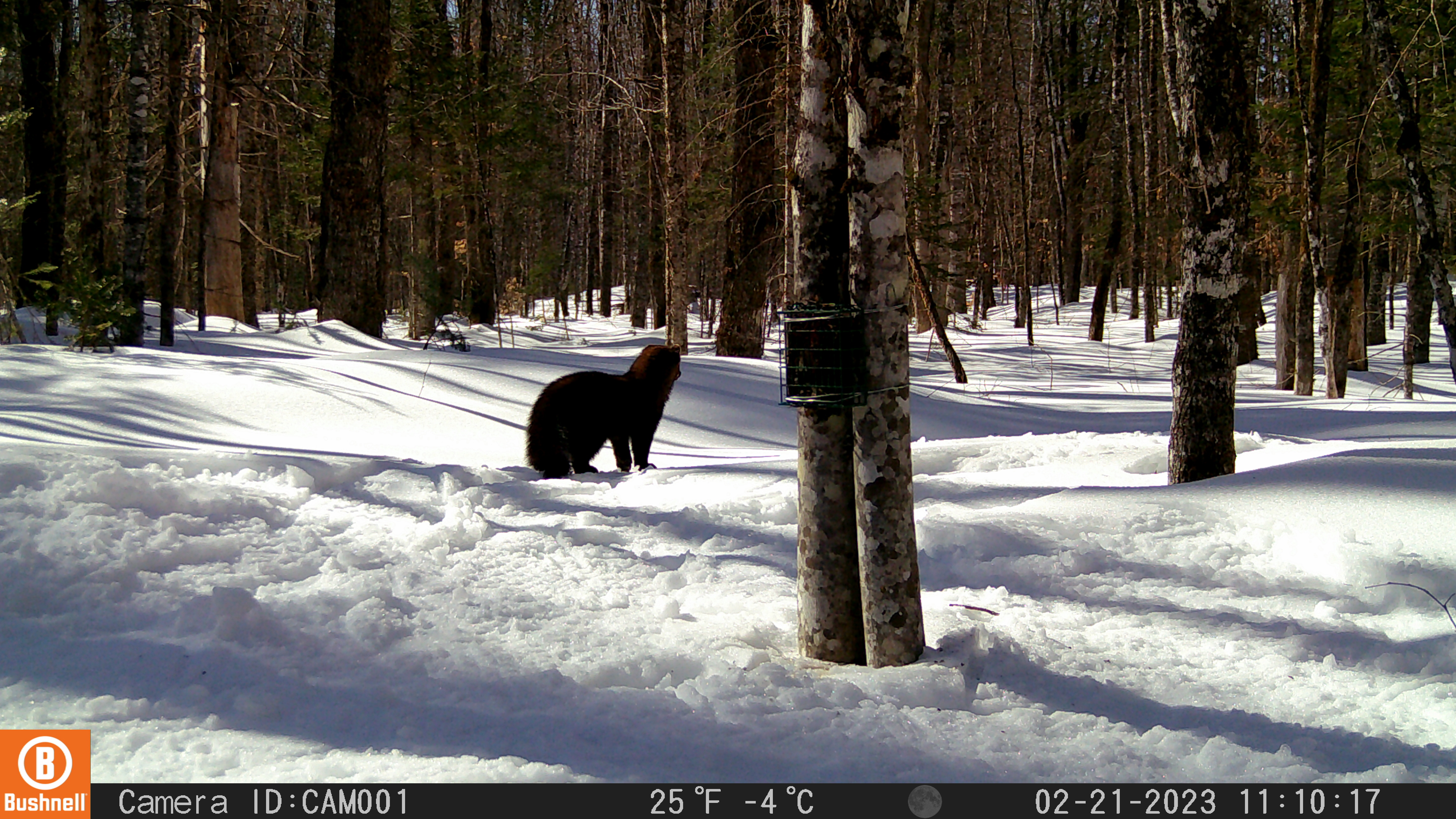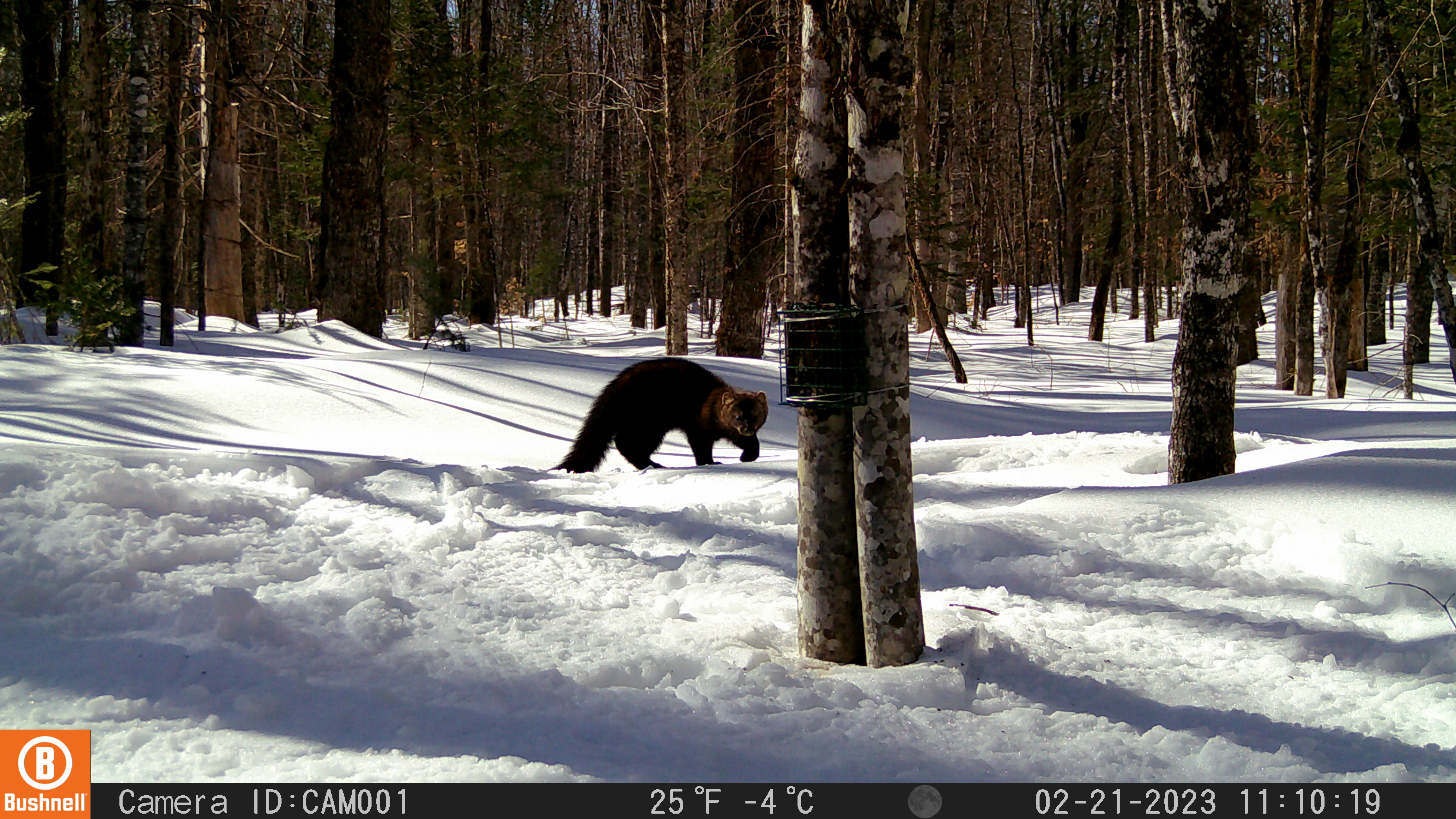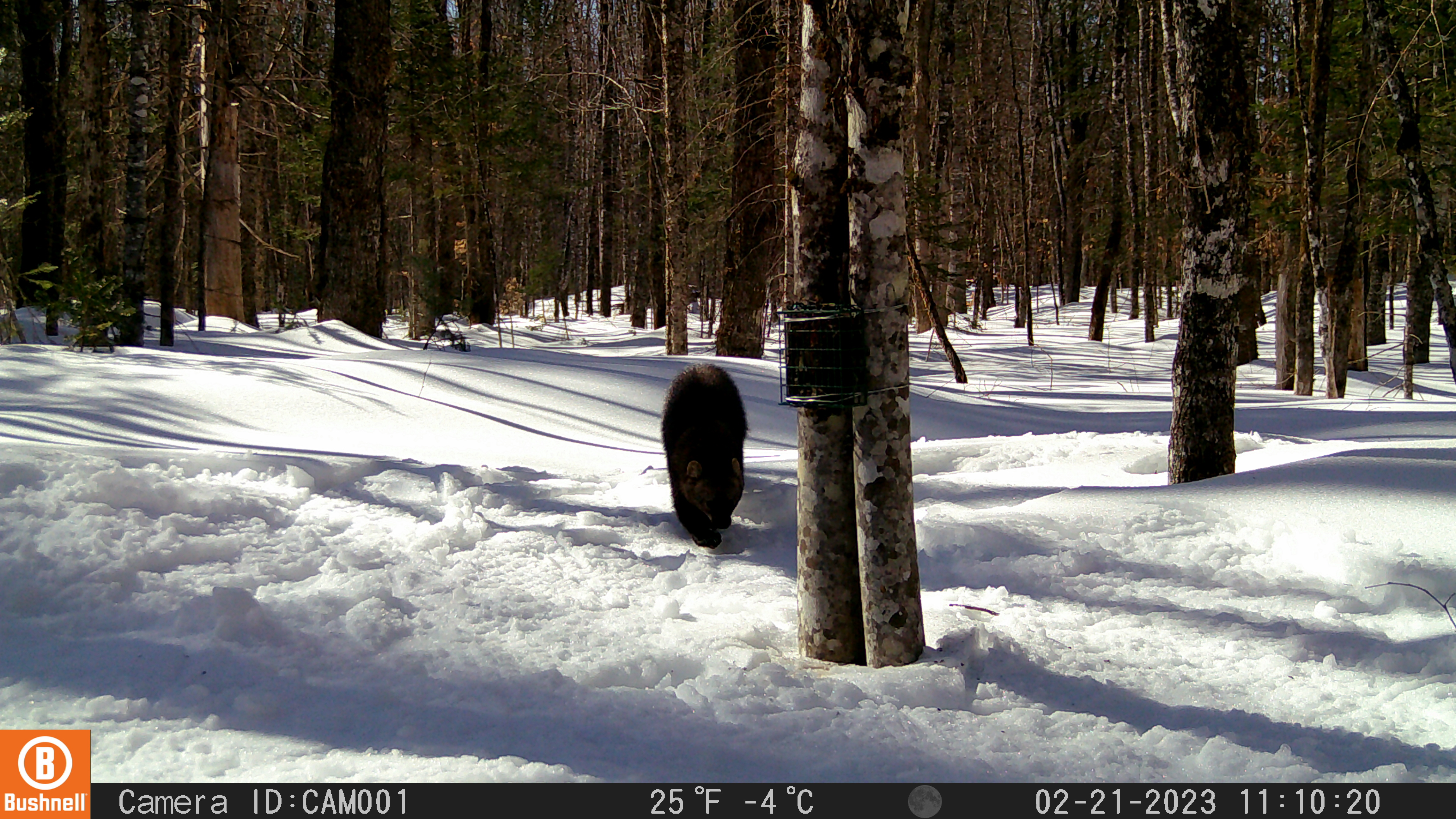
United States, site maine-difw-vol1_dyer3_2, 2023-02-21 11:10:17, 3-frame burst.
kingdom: Animalia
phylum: Chordata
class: Mammalia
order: Carnivora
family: Mustelidae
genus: Pekania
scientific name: Pekania pennanti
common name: fisher